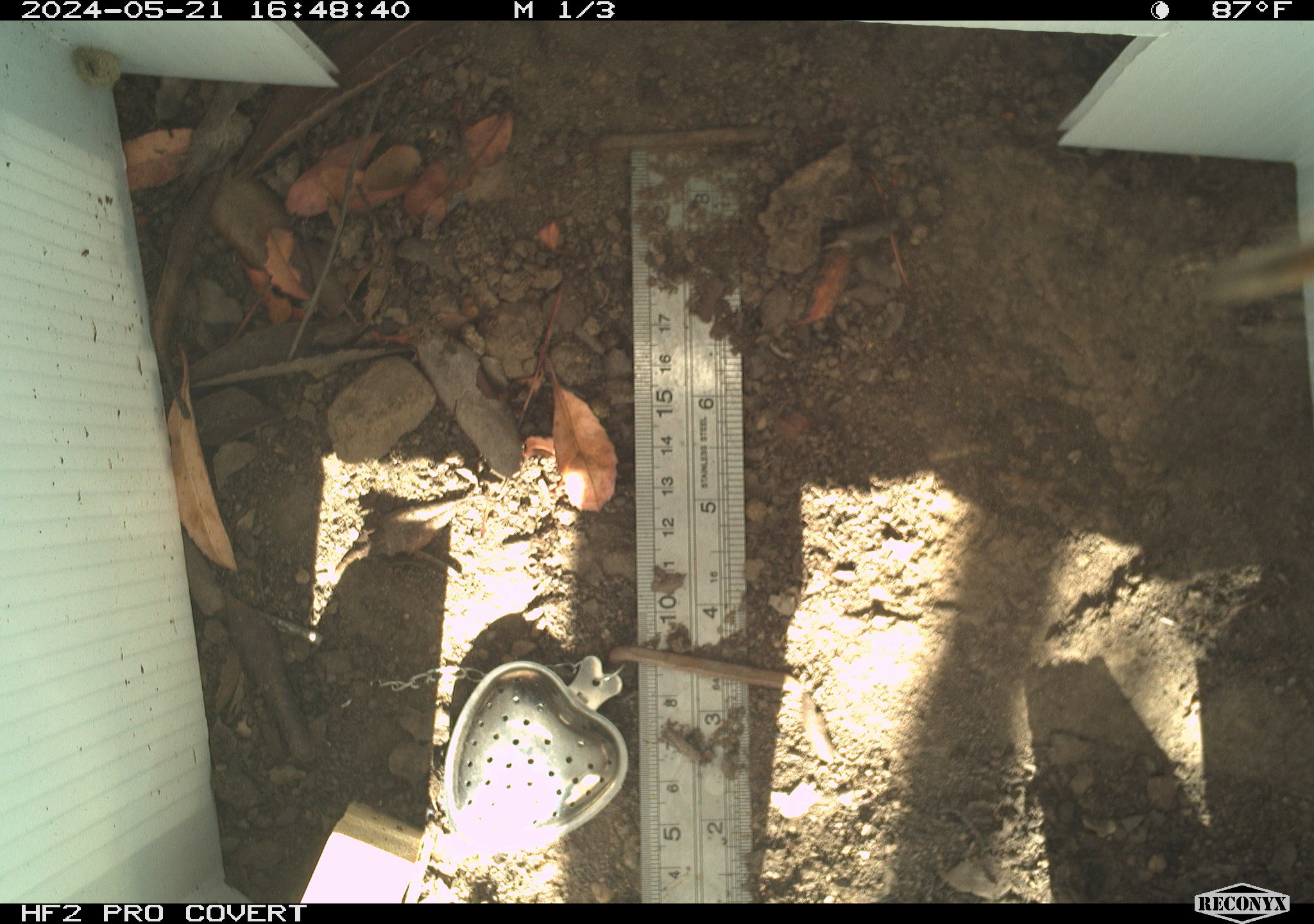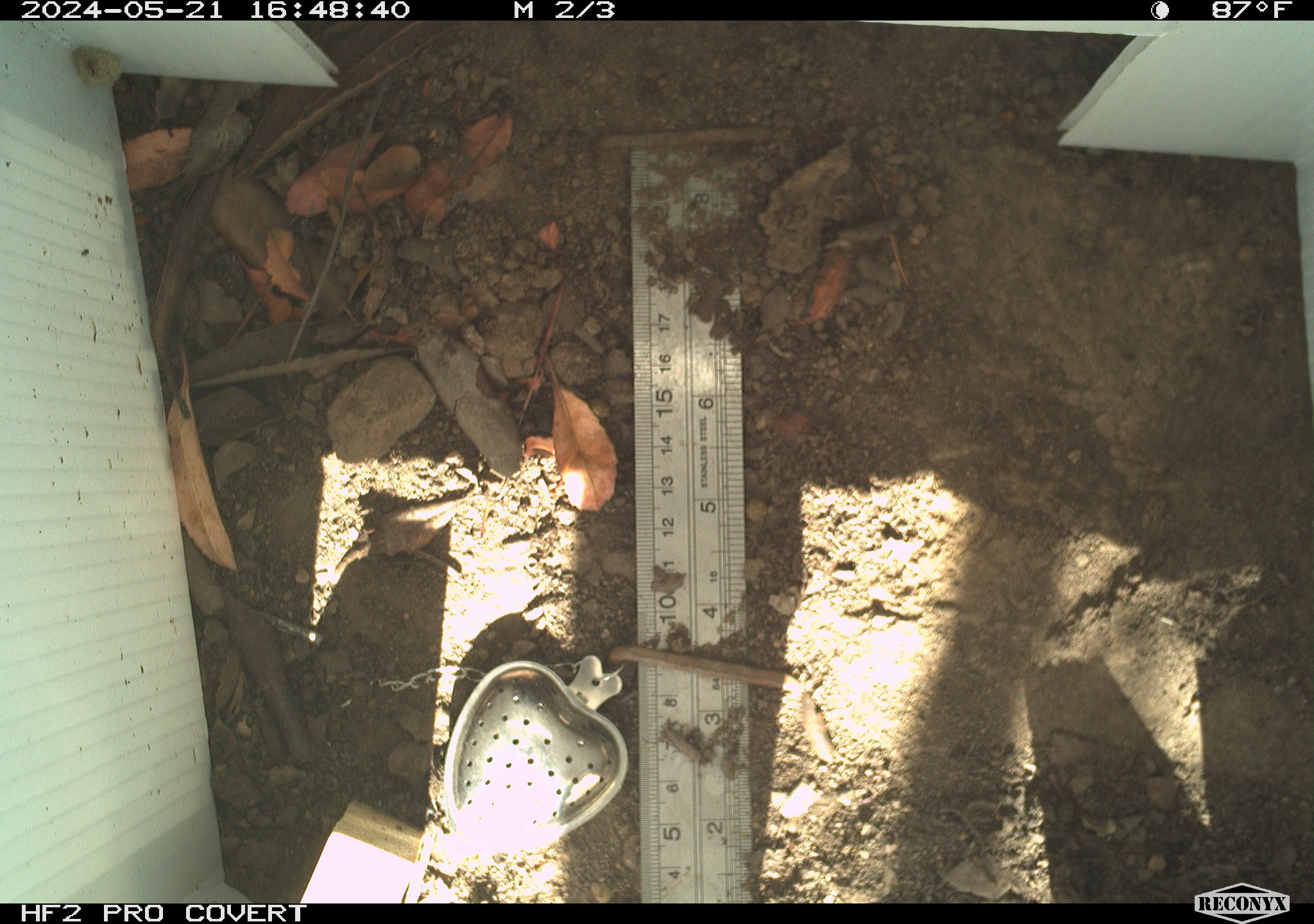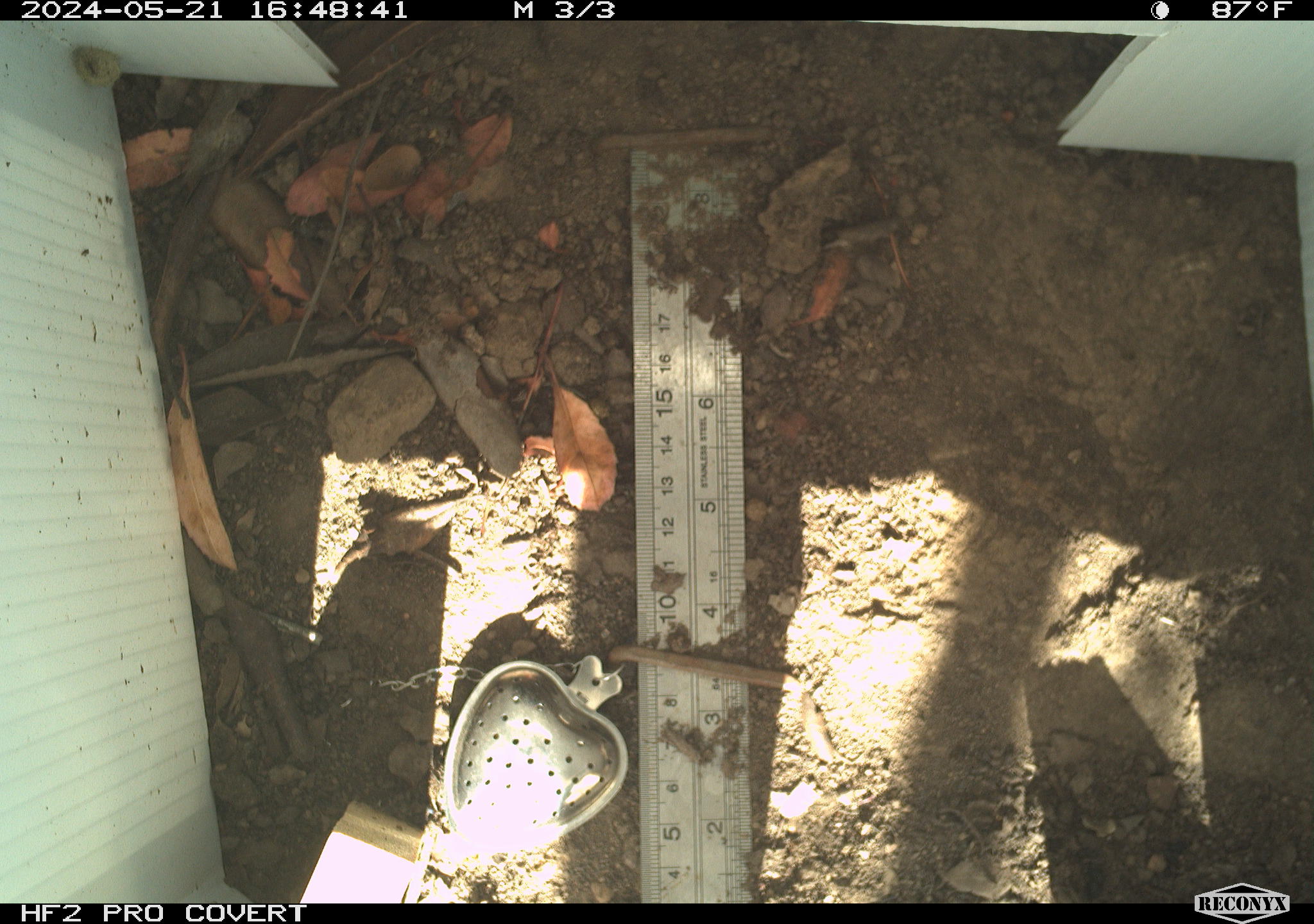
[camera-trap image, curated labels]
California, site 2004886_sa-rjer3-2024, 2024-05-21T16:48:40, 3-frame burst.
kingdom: Animalia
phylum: Arthropoda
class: Insecta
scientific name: Insecta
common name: insect